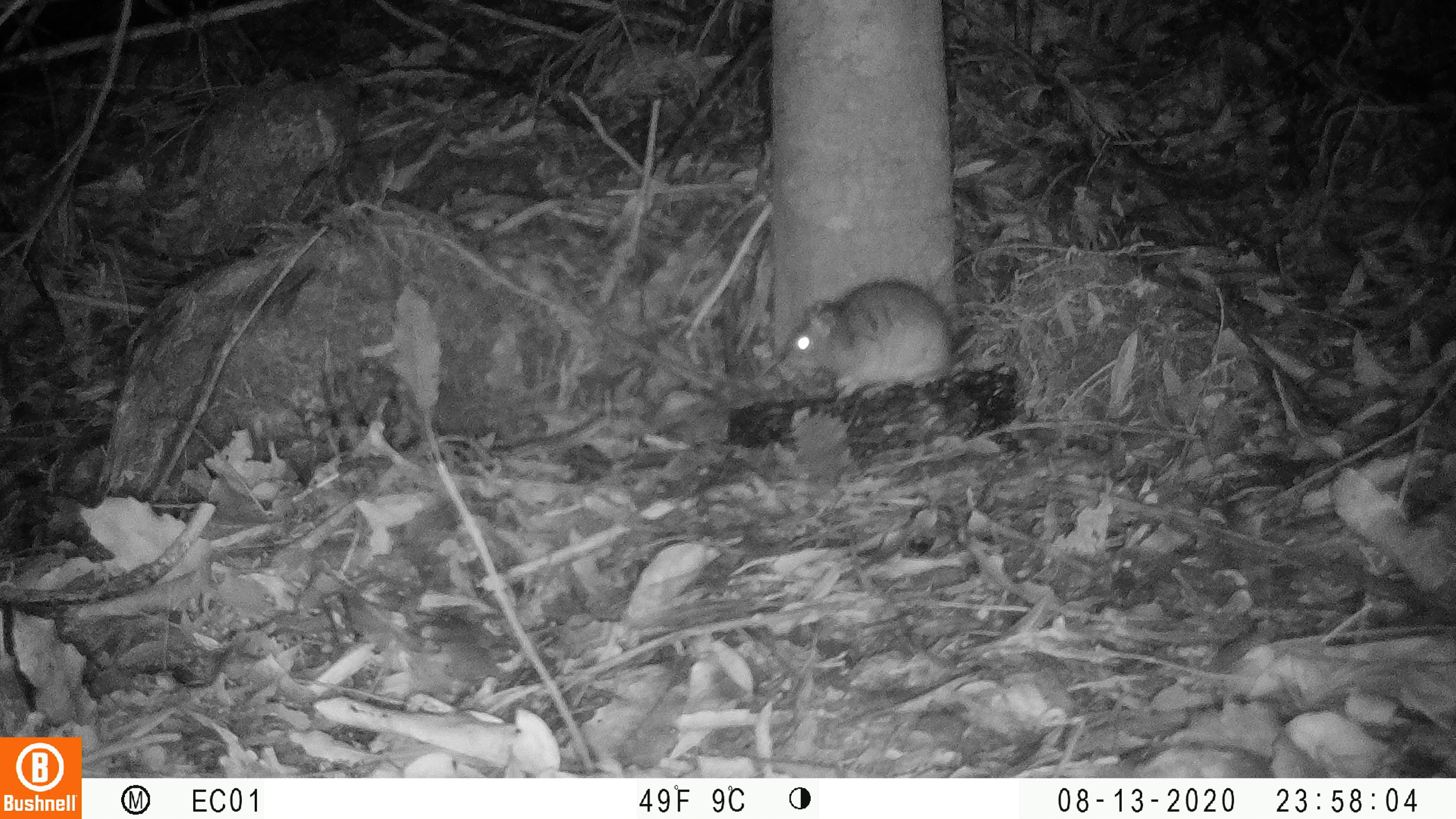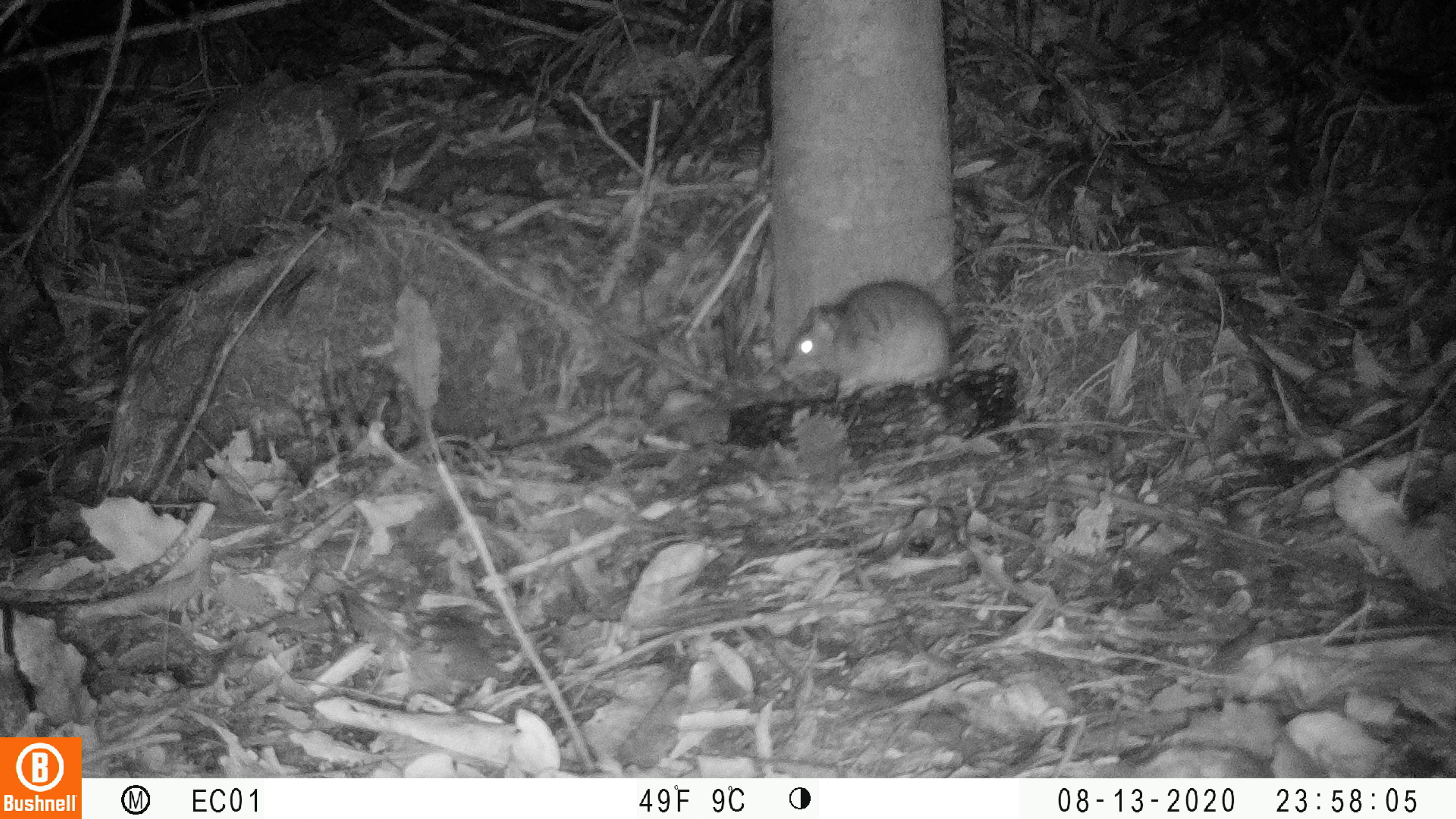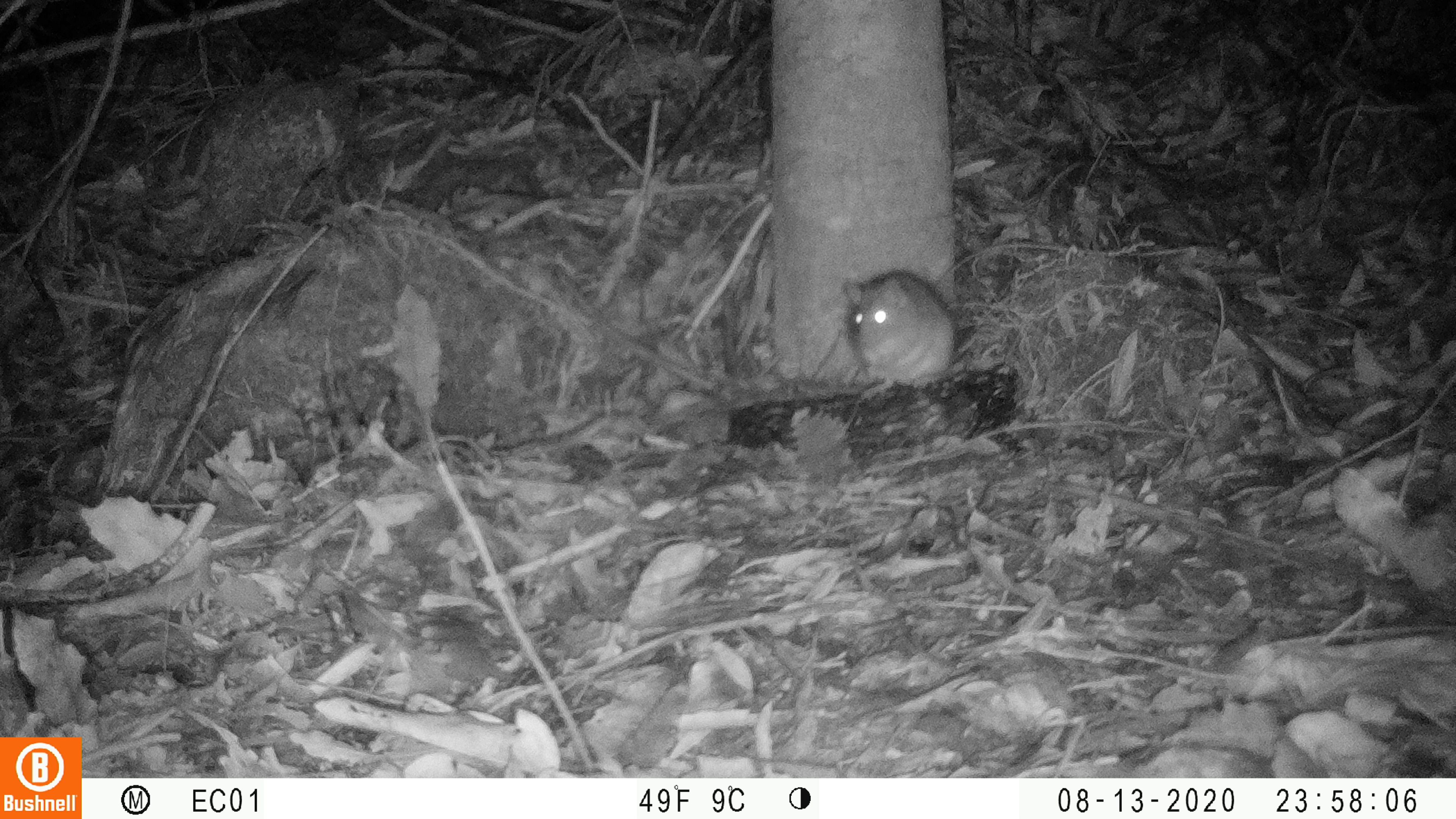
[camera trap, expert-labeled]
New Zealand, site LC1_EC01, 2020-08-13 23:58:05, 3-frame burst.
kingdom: Animalia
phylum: Chordata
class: Mammalia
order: Rodentia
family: Muridae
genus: Rattus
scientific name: Rattus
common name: rat